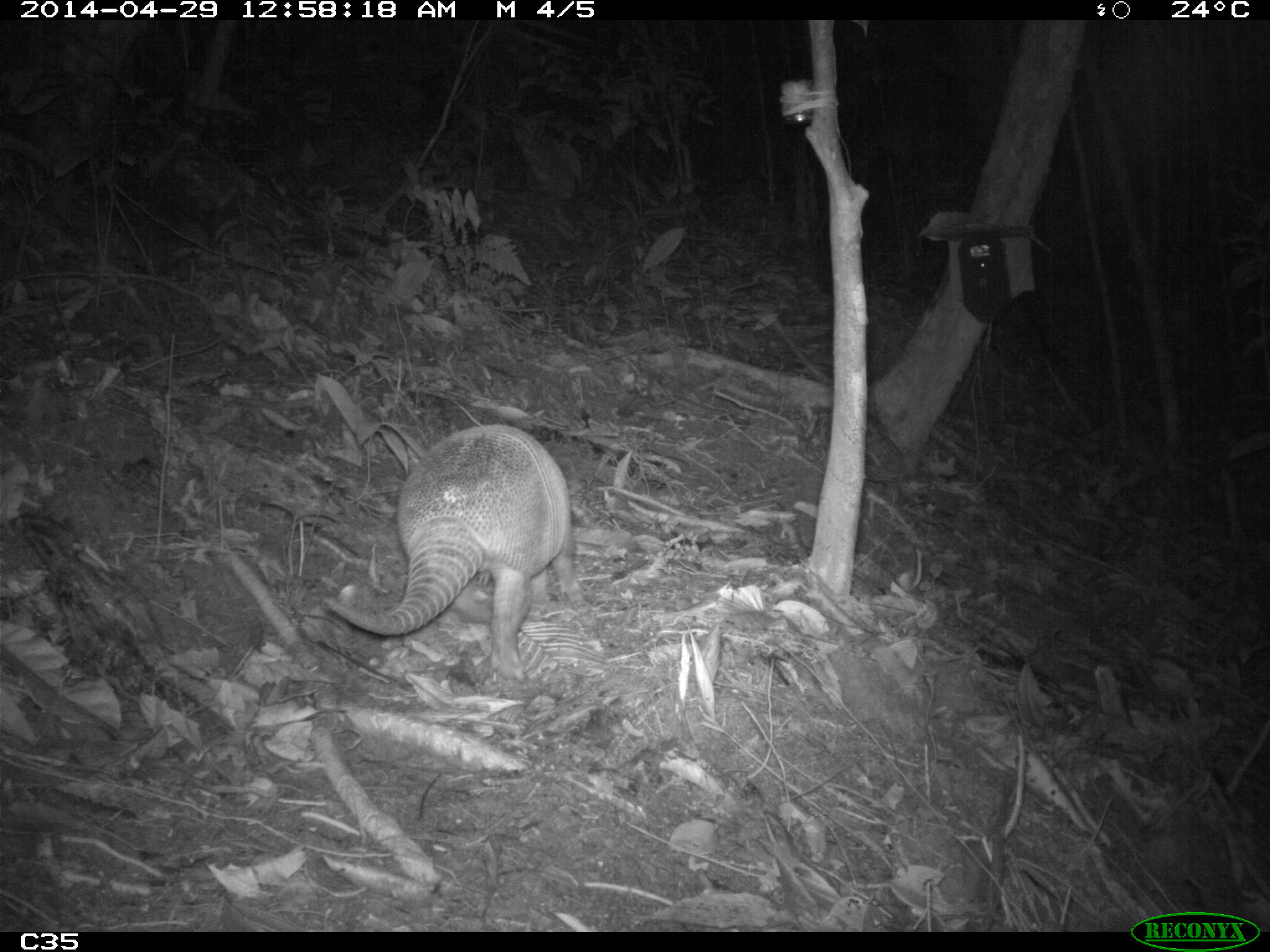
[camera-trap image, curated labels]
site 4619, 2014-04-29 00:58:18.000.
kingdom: Animalia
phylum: Chordata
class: Mammalia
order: Cingulata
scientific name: Cingulata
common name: armadillo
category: unknown armadillo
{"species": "unknown armadillo (armadillo) (Cingulata)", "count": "1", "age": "adult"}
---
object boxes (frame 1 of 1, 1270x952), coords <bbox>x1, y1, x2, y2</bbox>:
unknown armadillo: <bbox>325, 419, 590, 683</bbox>